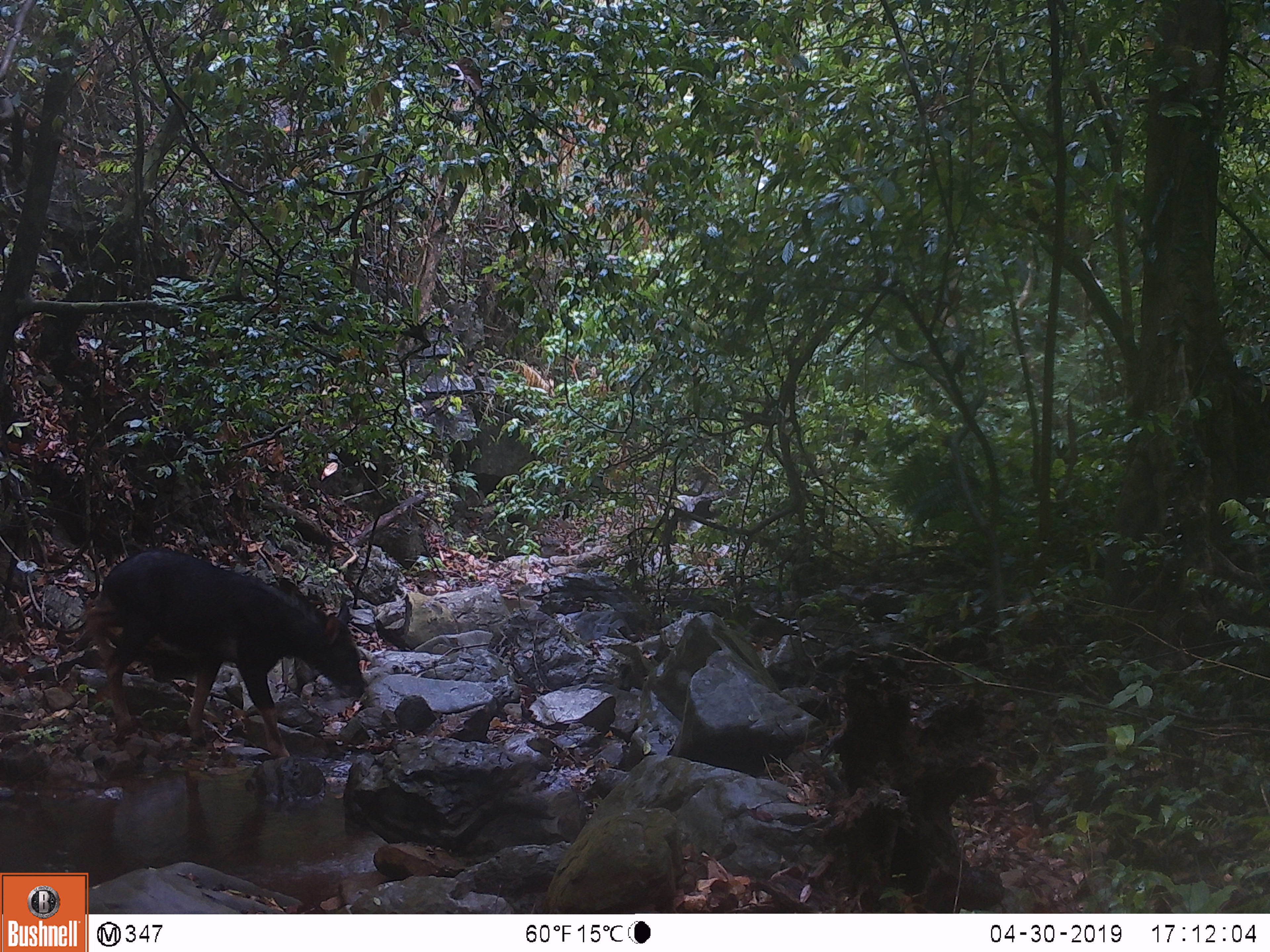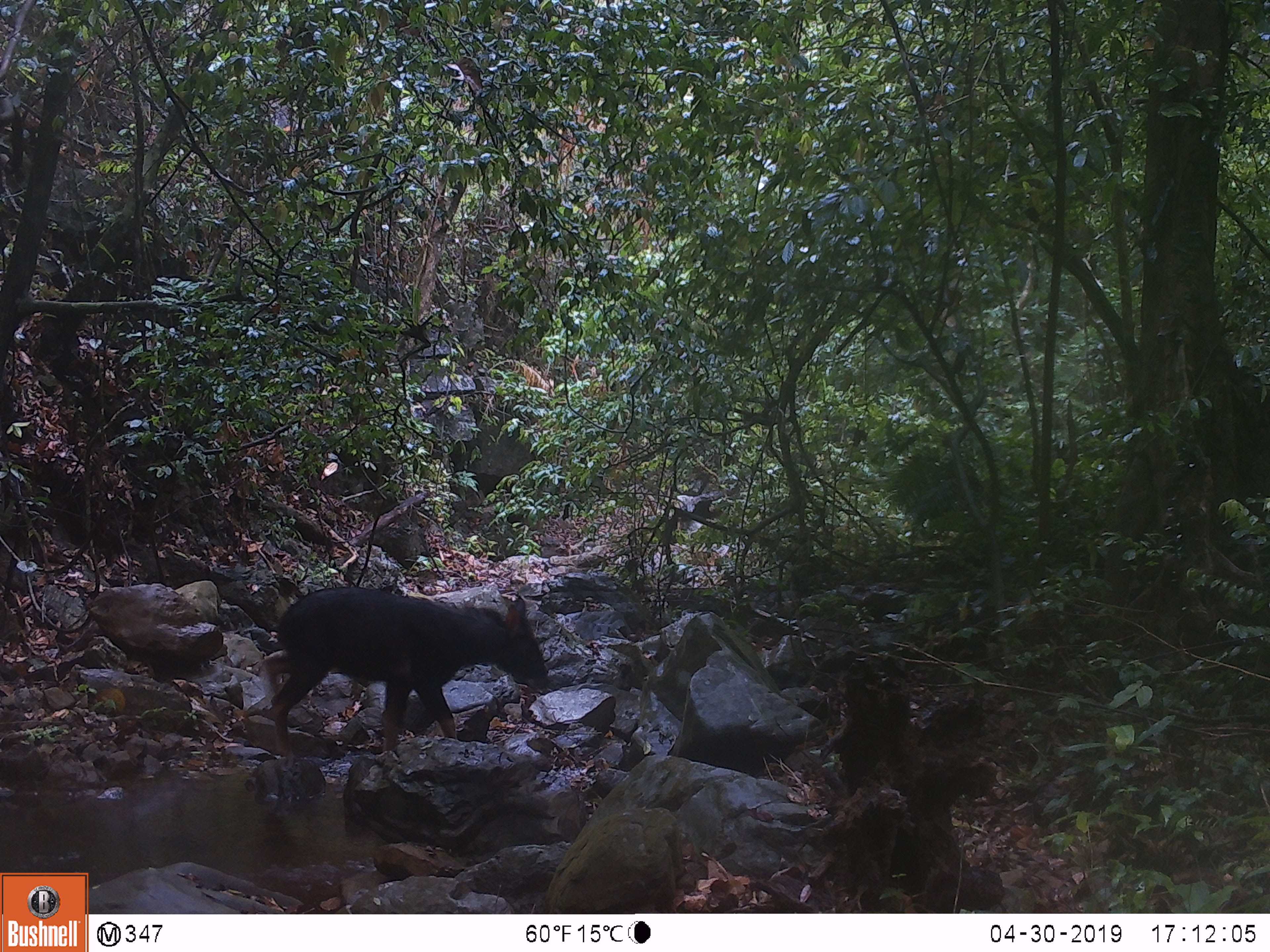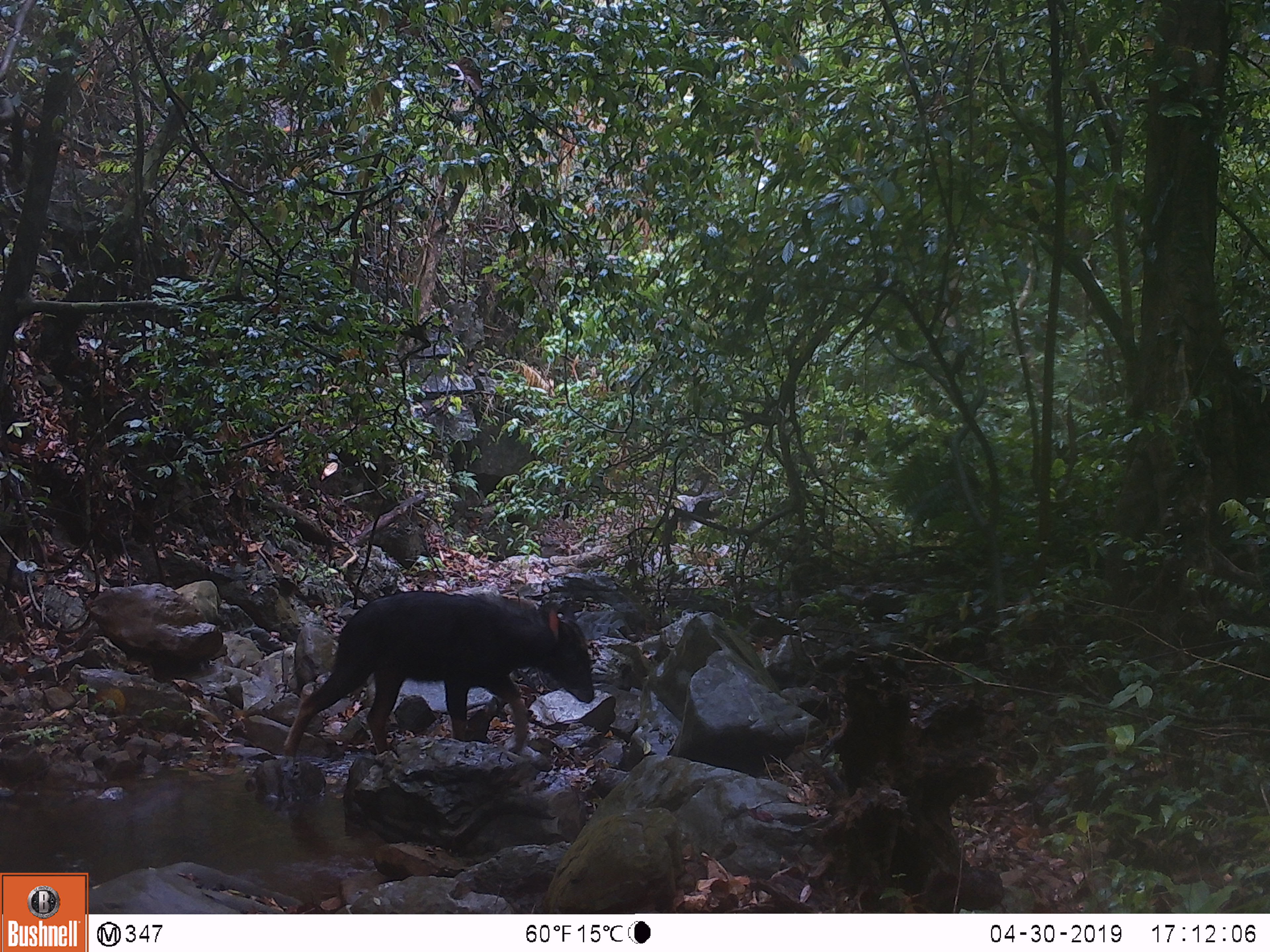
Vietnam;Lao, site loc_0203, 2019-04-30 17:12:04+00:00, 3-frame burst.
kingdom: Animalia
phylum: Chordata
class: Mammalia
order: Artiodactyla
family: Bovidae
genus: Capricornis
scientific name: Capricornis sumatraensis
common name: chinese serow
Chinese serow (Capricornis sumatraensis). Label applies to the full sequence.